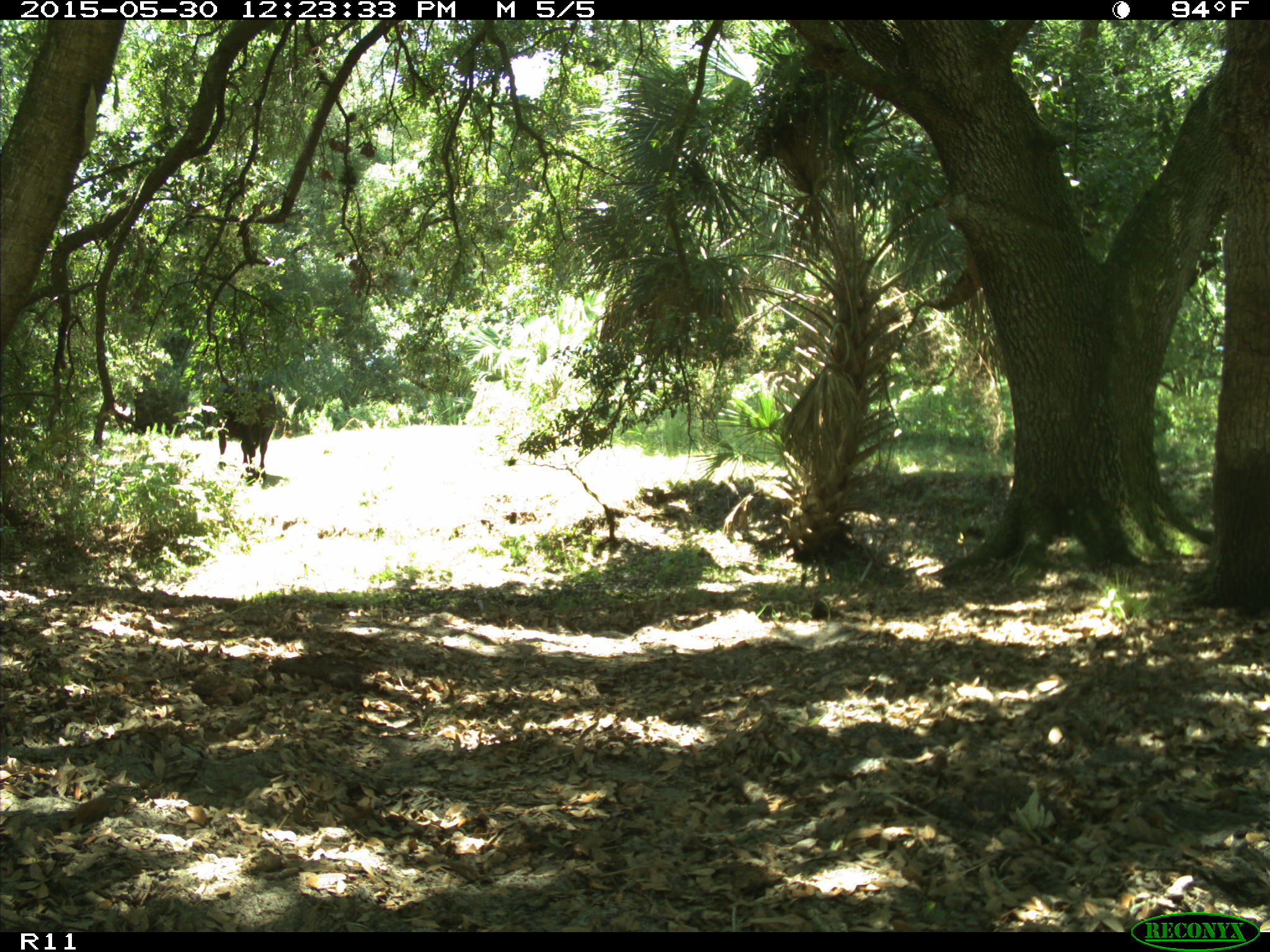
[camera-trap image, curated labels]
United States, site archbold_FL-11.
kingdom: Animalia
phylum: Chordata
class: Mammalia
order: Artiodactyla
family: Bovidae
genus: Bos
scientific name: Bos taurus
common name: domestic cow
Bos taurus (domestic cow).